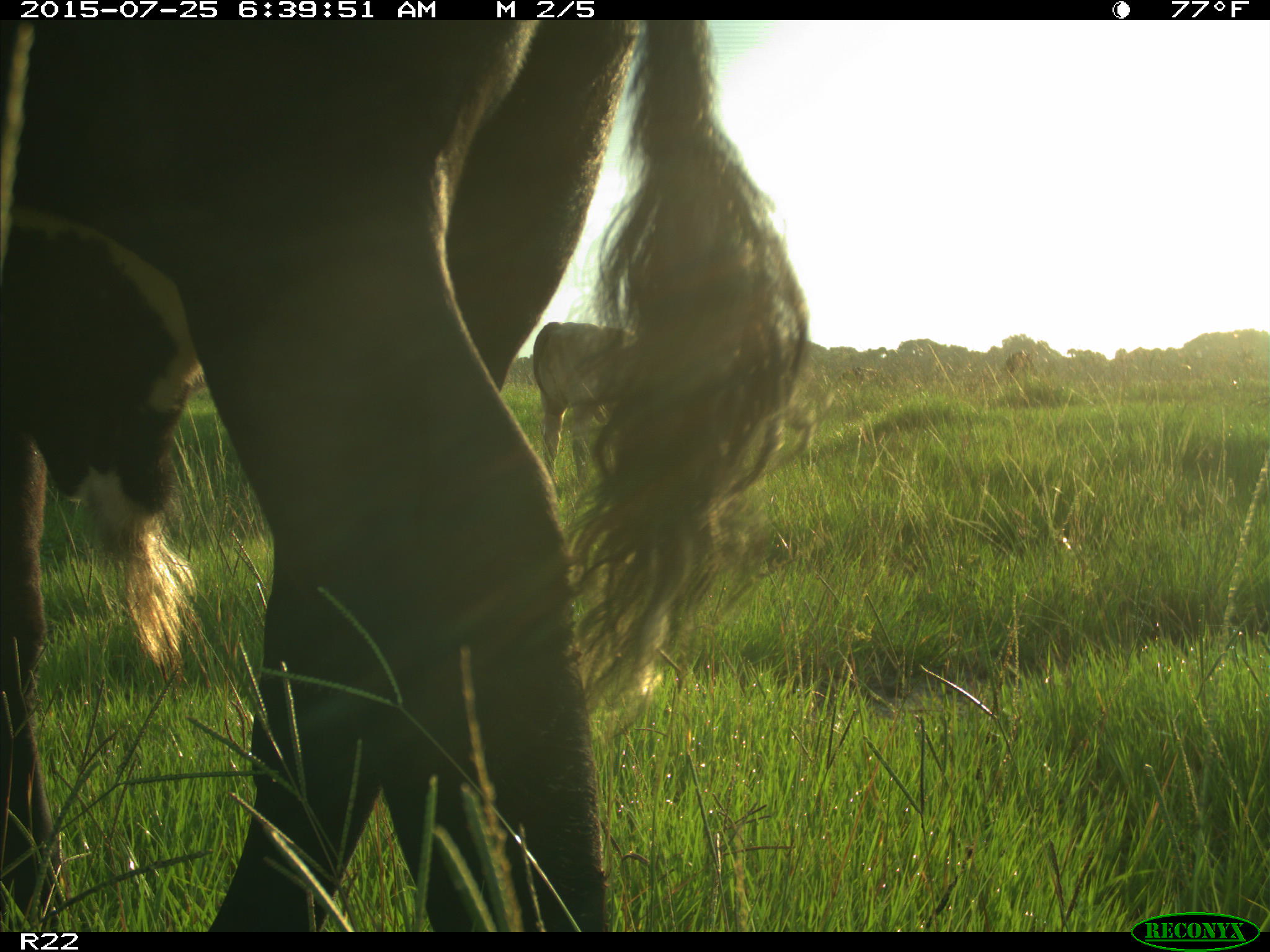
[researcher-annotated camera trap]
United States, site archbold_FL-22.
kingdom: Animalia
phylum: Chordata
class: Mammalia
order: Artiodactyla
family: Bovidae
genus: Bos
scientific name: Bos taurus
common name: domestic cow